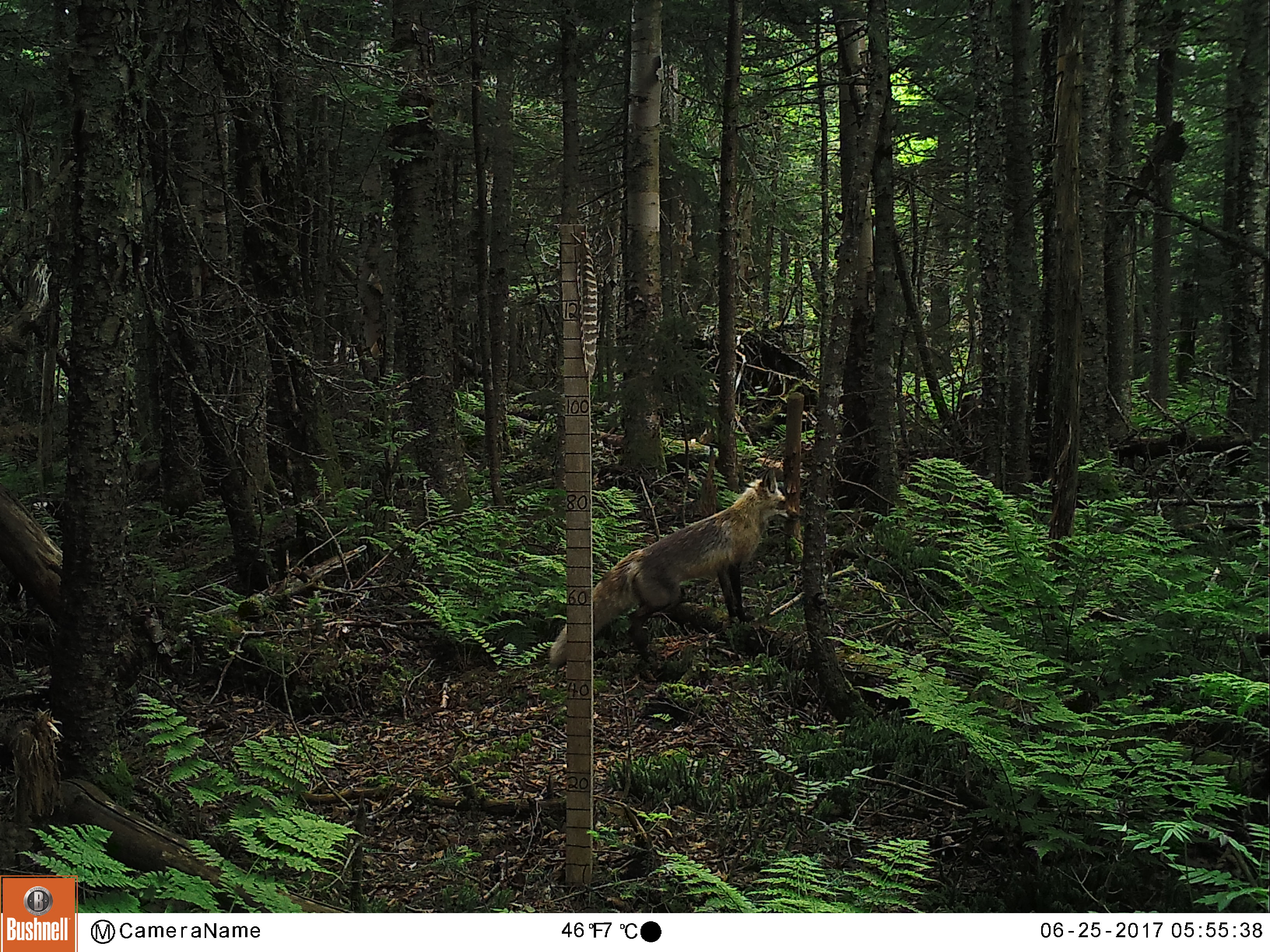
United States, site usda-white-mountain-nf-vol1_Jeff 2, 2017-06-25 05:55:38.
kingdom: Animalia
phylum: Chordata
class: Mammalia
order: Carnivora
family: Canidae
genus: Vulpes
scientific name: Vulpes vulpes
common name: red fox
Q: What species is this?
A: Red fox (Vulpes vulpes).